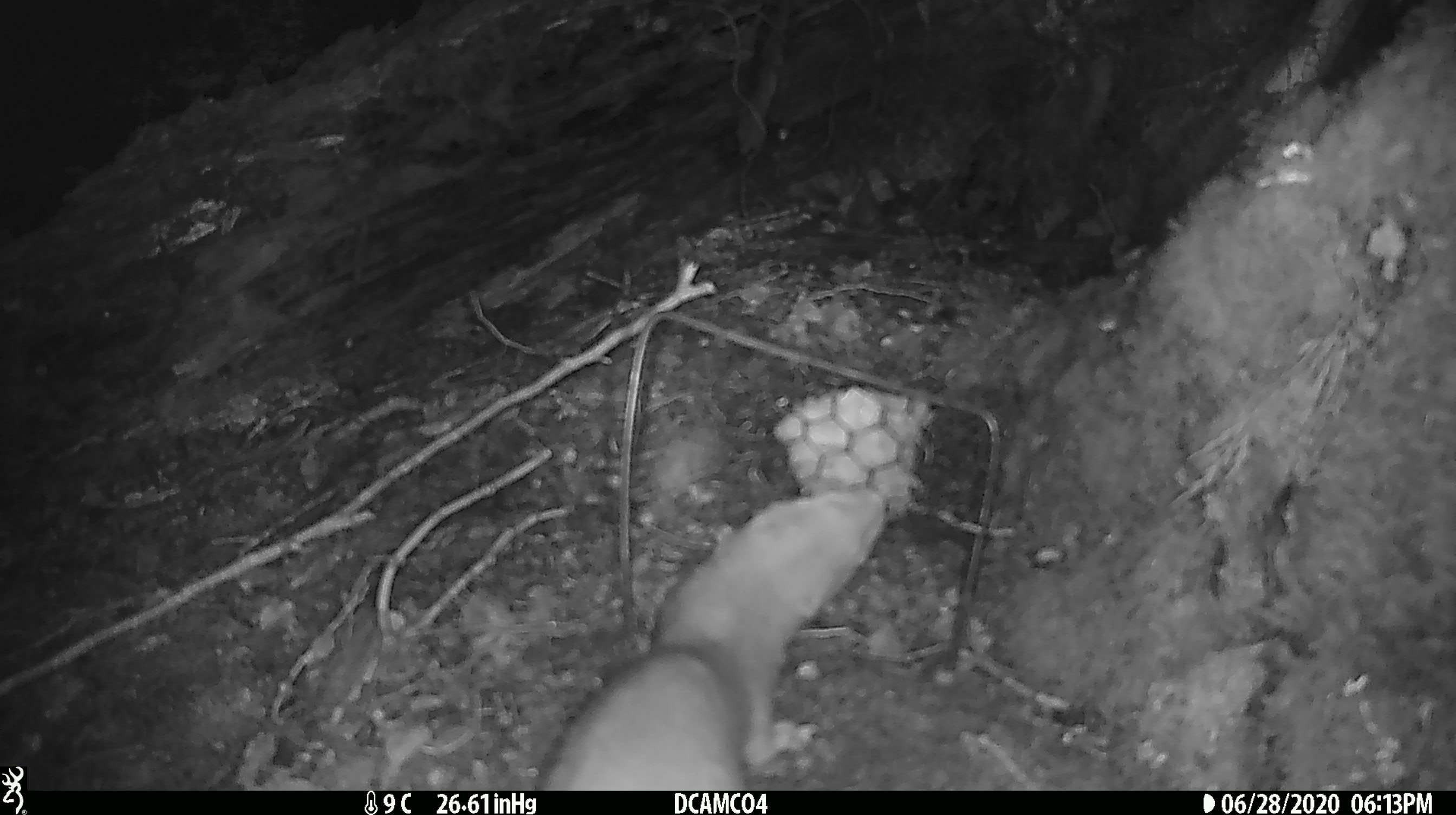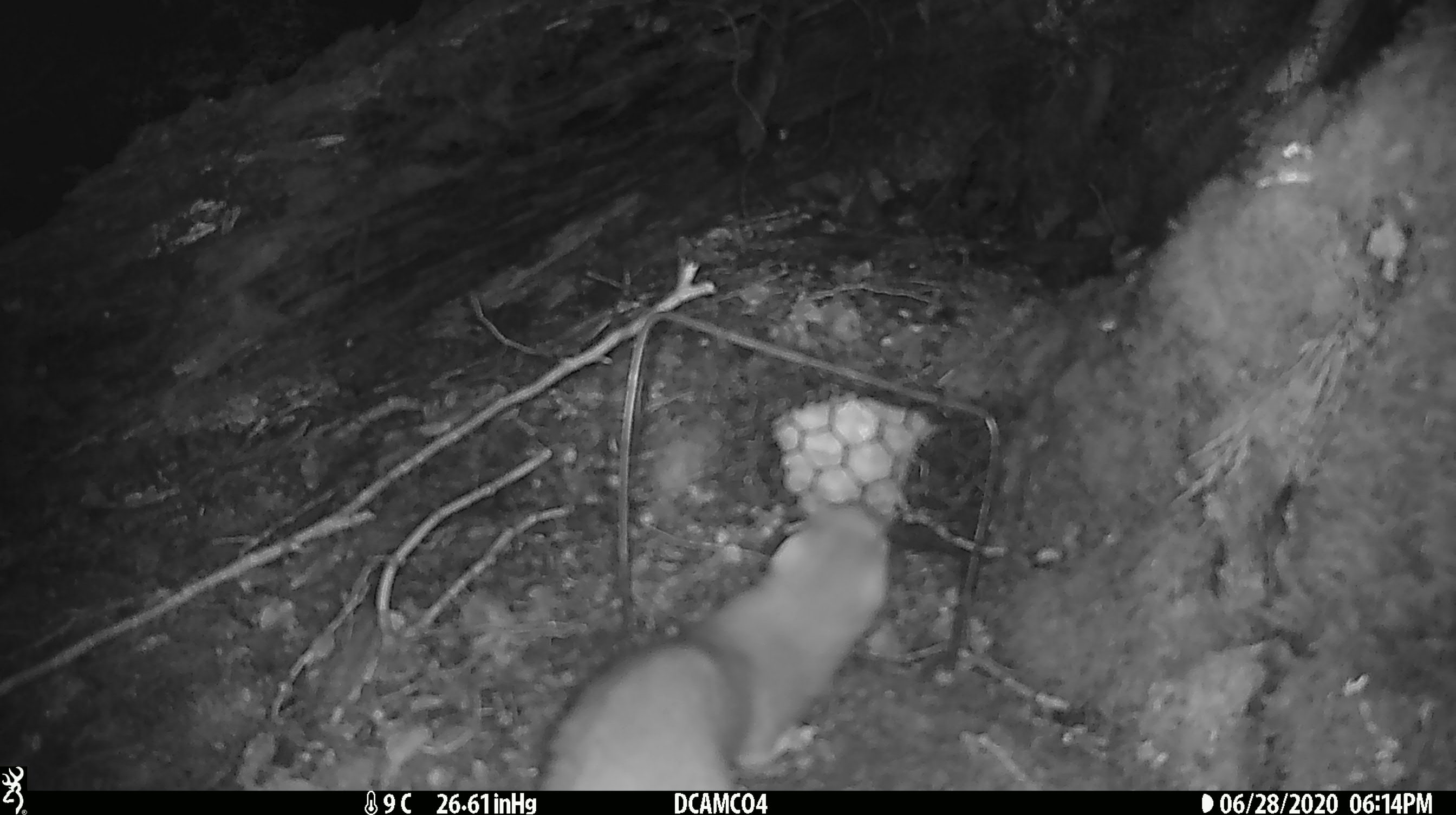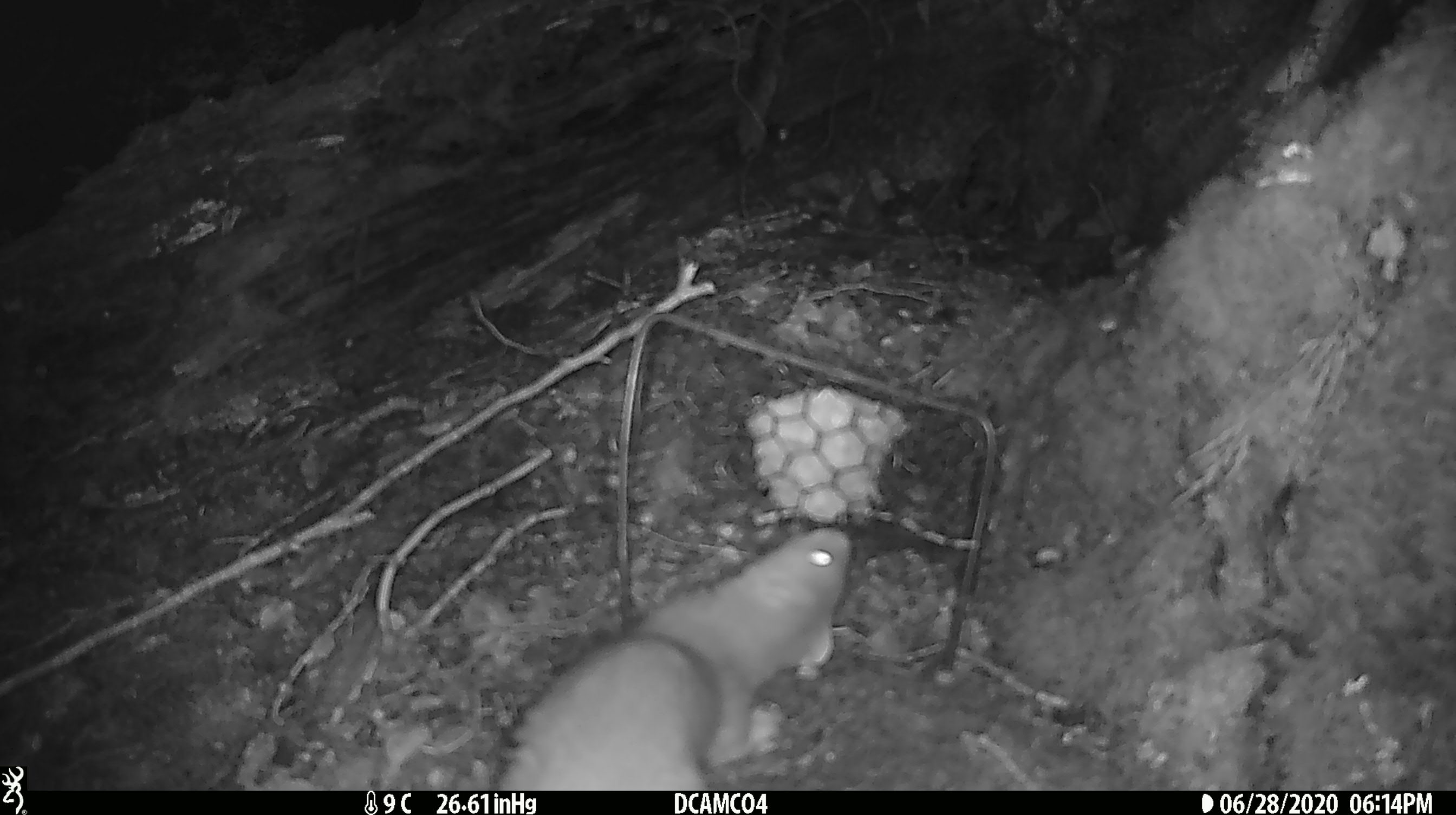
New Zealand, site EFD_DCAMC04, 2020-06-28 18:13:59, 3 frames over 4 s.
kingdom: Animalia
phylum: Chordata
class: Mammalia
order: Carnivora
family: Mustelidae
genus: Mustela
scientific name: Mustela erminea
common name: stoat